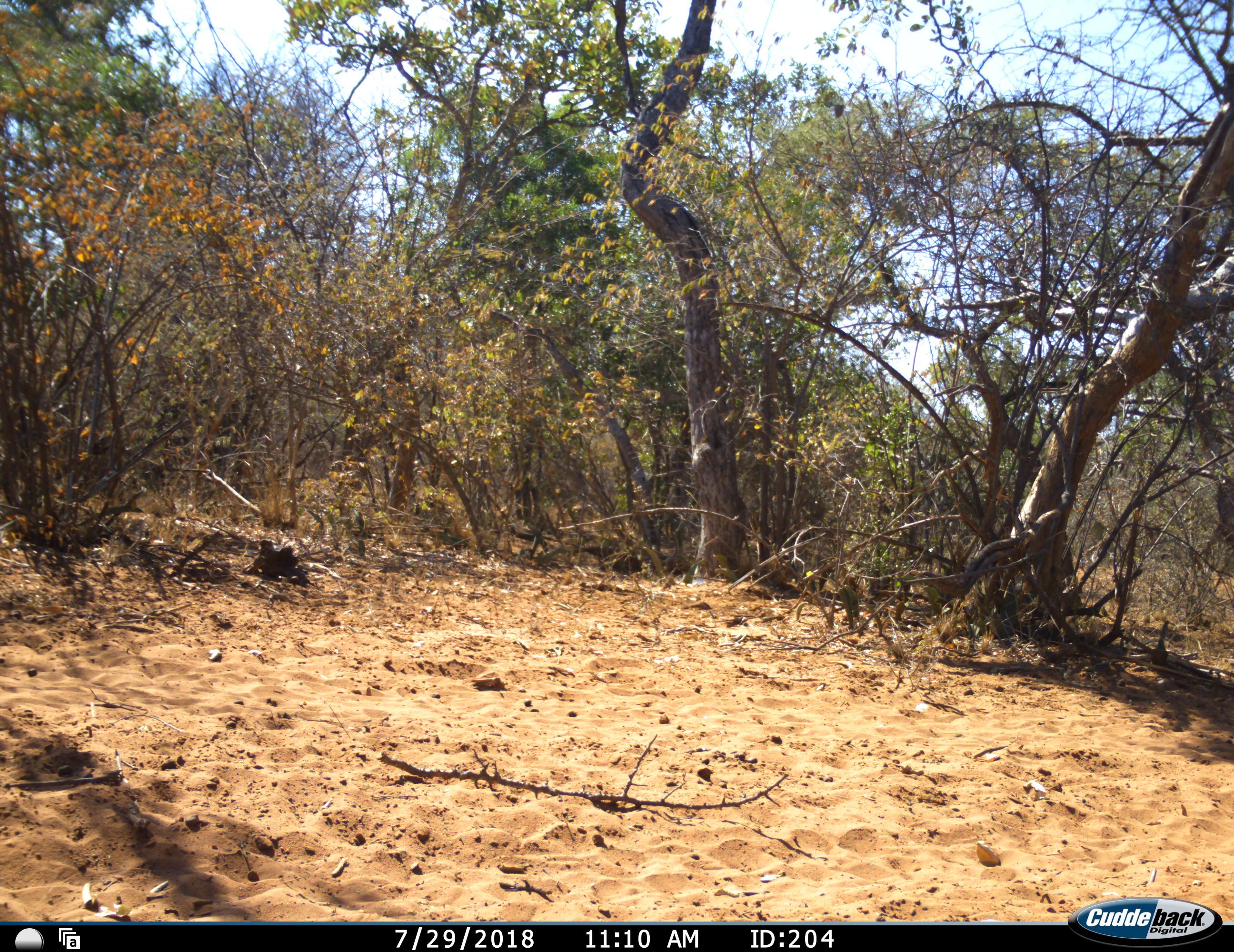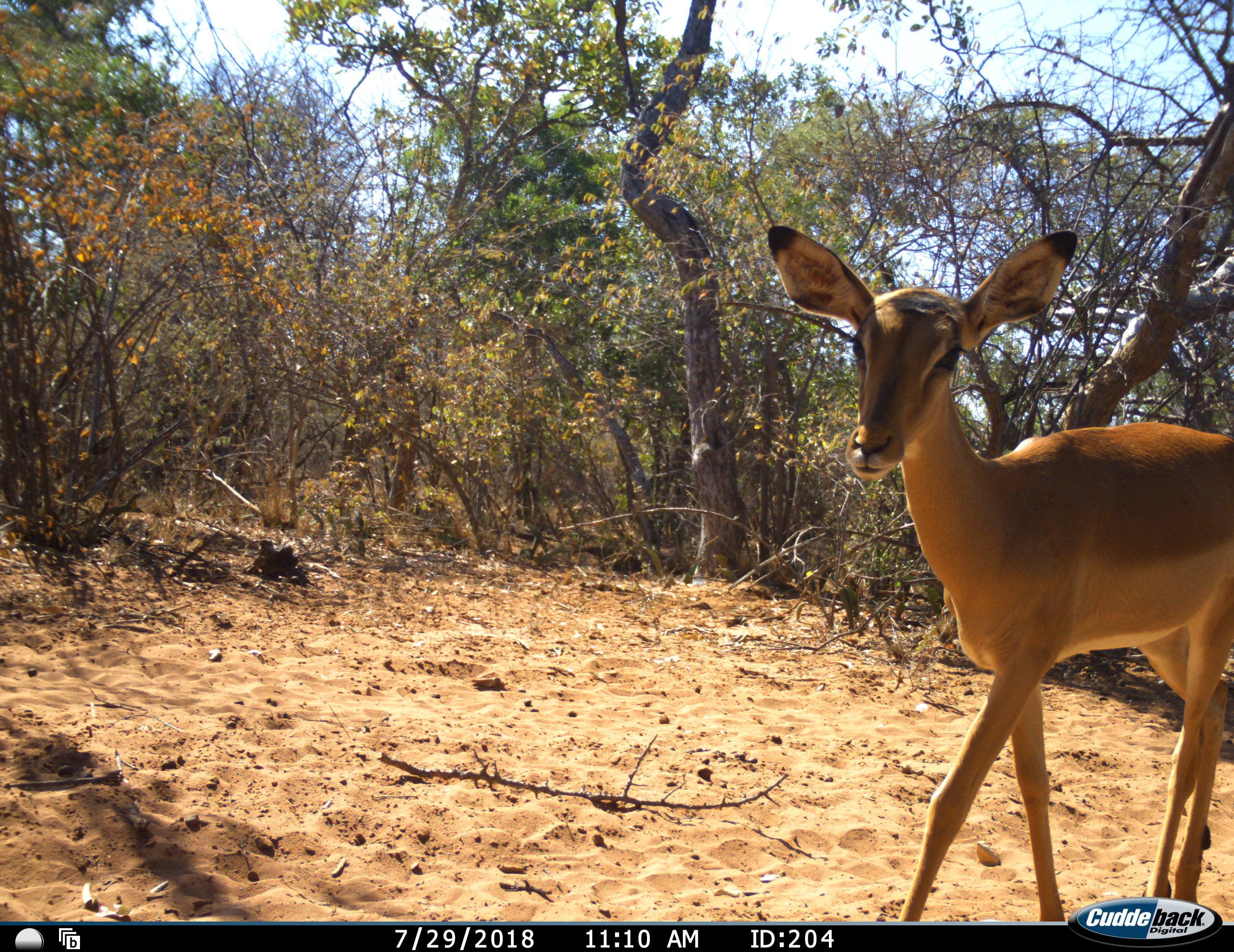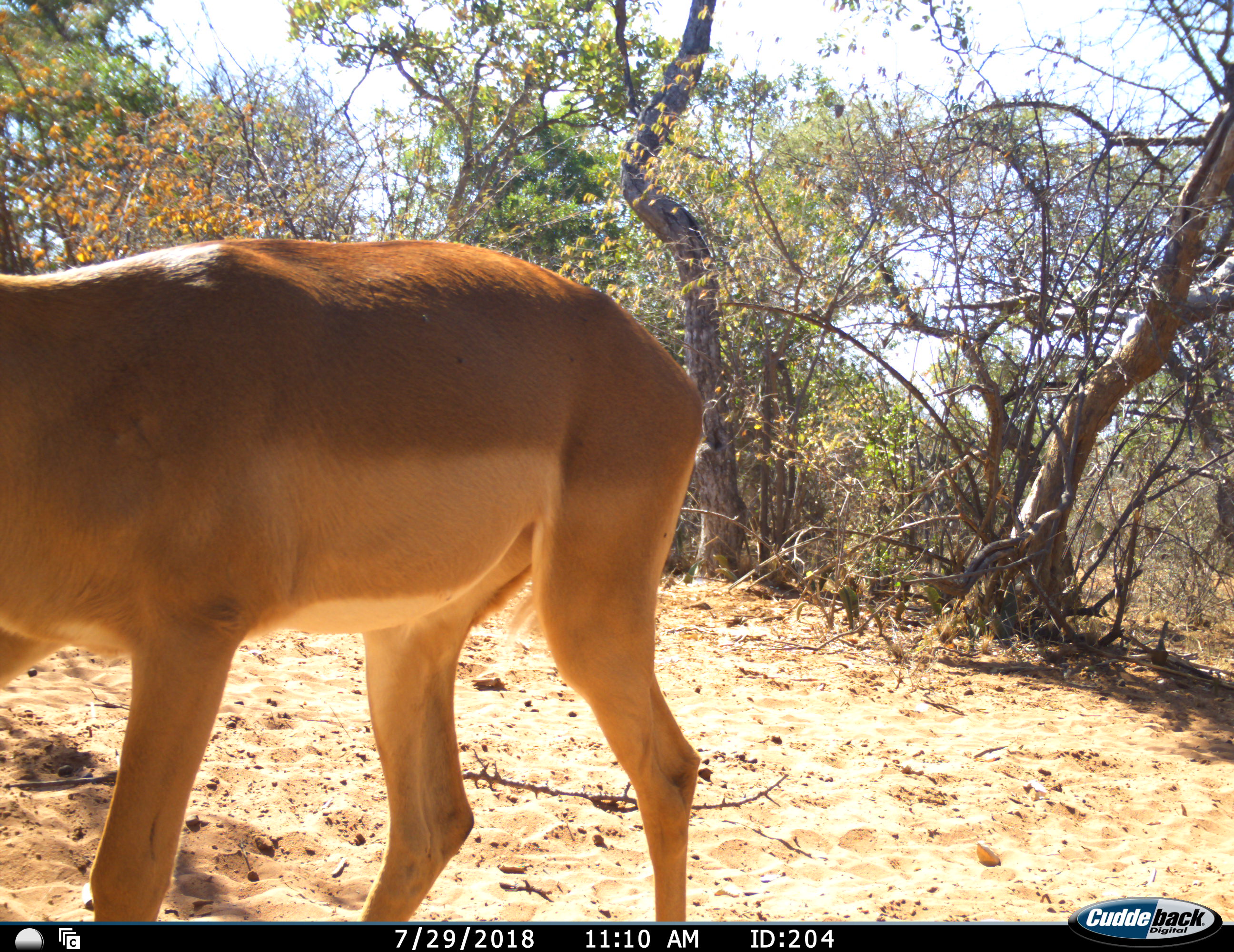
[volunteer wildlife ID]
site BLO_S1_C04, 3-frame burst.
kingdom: Animalia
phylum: Chordata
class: Mammalia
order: Artiodactyla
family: Bovidae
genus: Aepyceros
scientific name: Aepyceros melampus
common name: impala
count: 1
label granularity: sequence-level